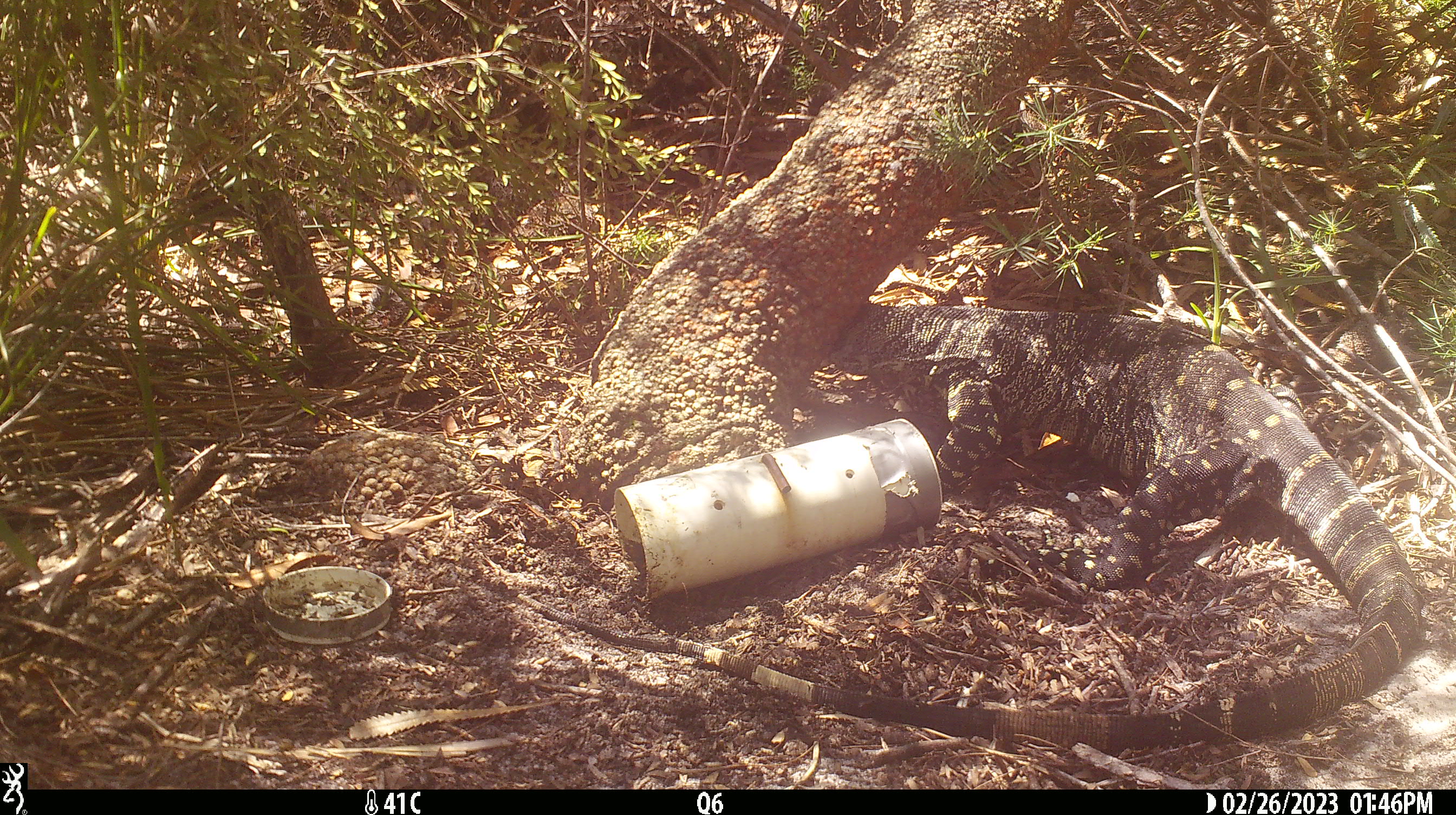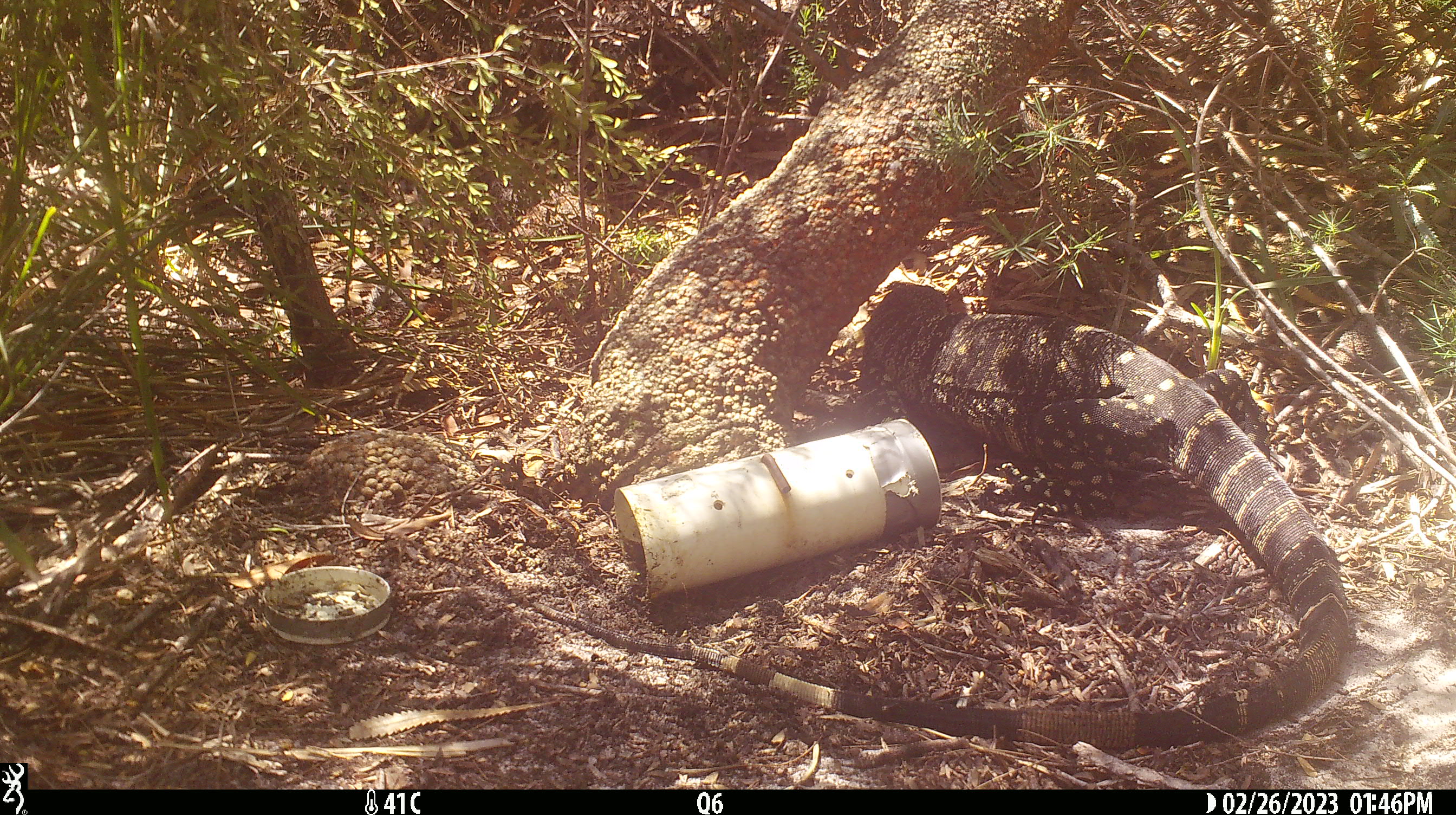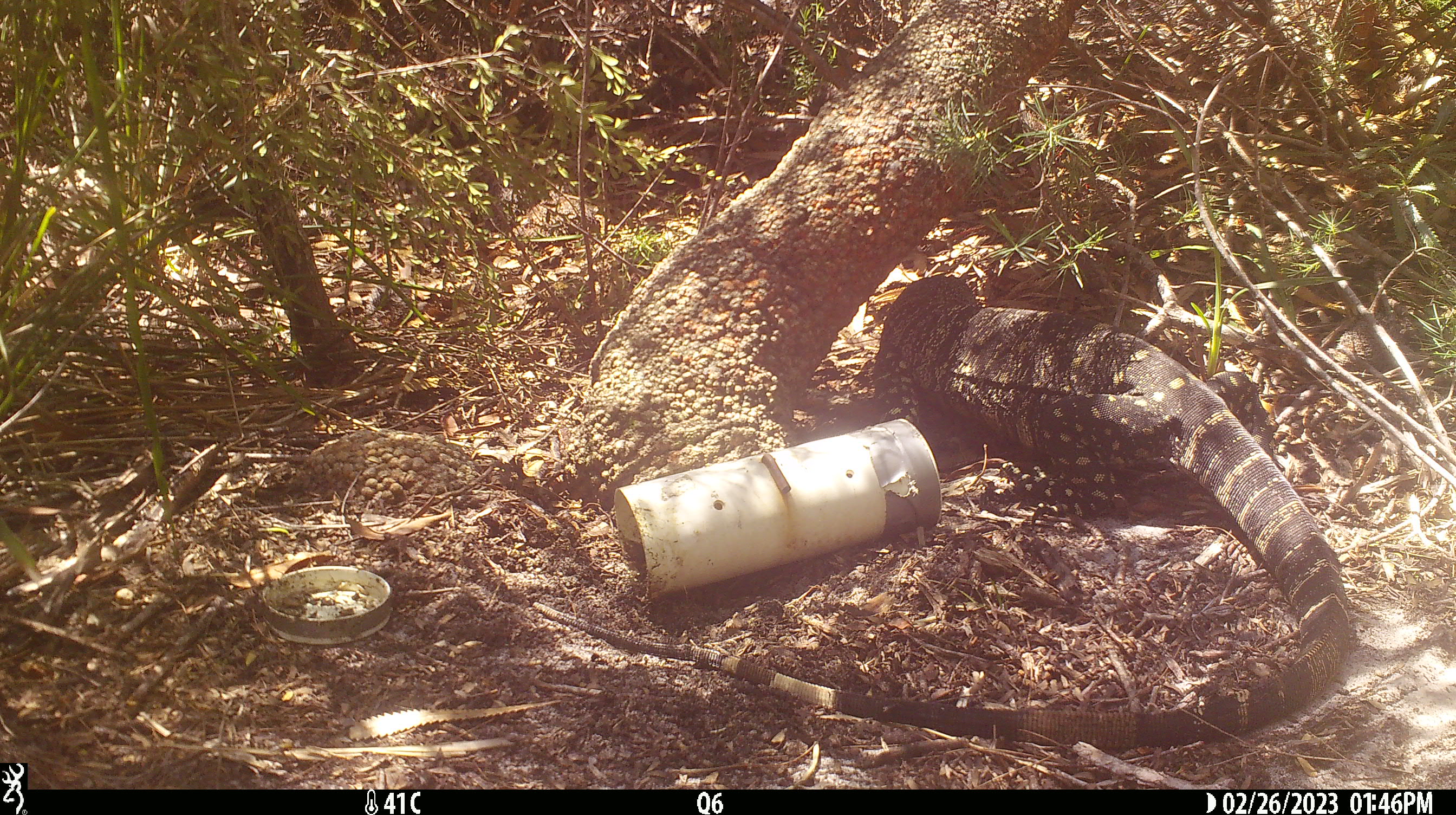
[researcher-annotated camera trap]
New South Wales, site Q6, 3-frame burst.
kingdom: Animalia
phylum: Chordata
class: Reptilia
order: Squamata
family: Varanidae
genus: Varanus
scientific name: Varanus varius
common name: lace monitor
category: goanna